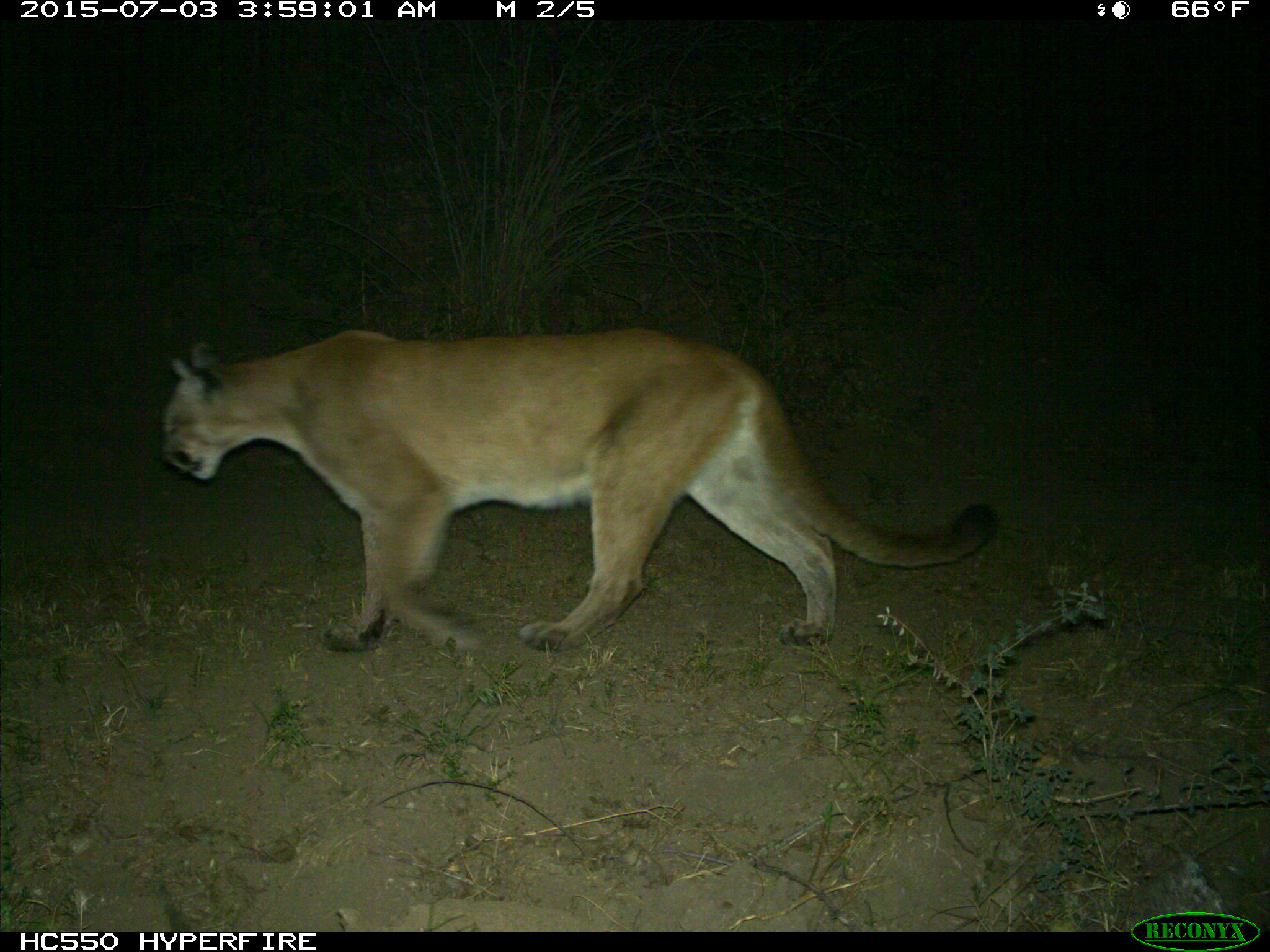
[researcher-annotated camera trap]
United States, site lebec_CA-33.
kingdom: Animalia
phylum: Chordata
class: Mammalia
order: Carnivora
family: Felidae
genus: Puma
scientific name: Puma concolor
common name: mountain lion